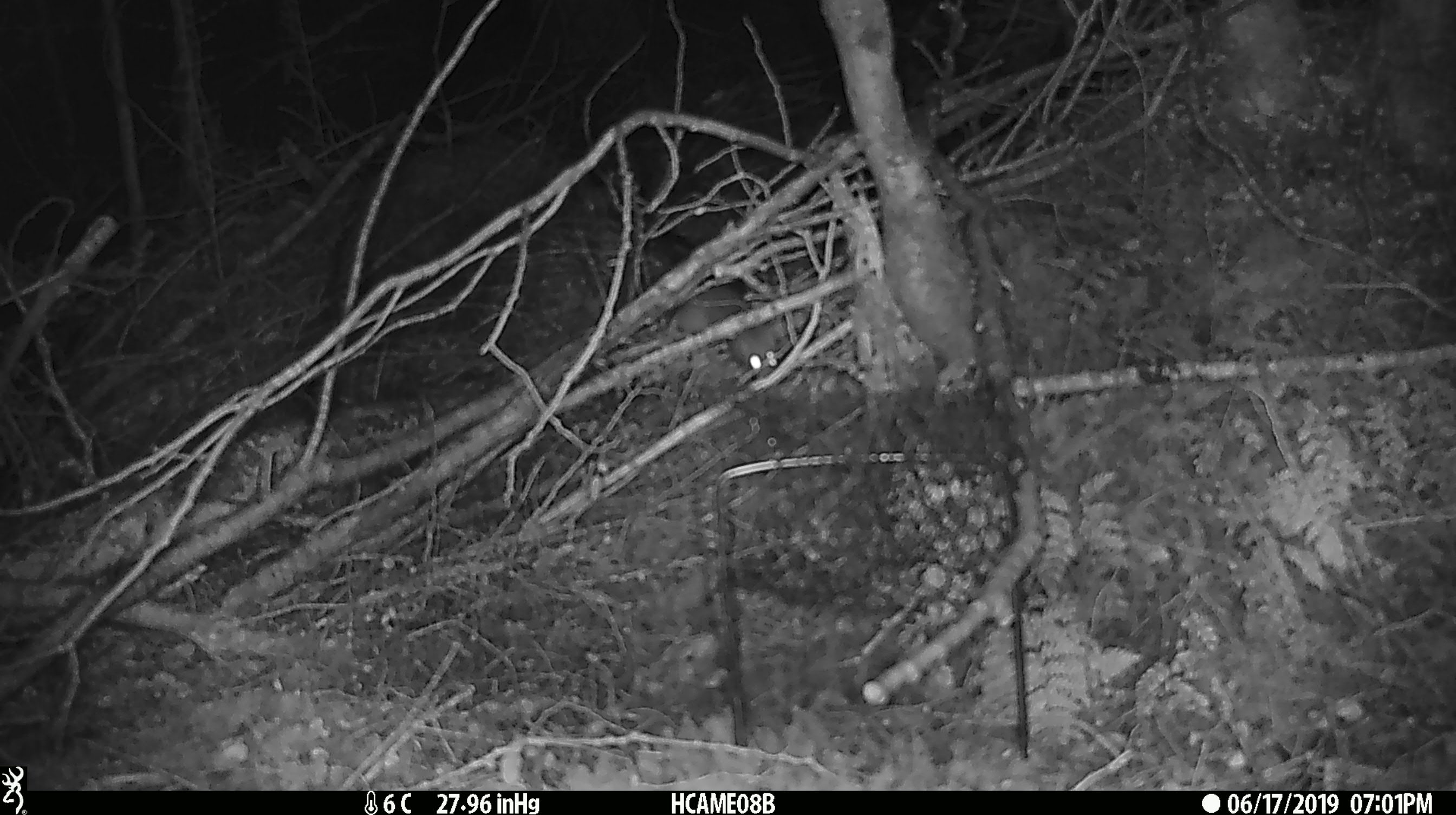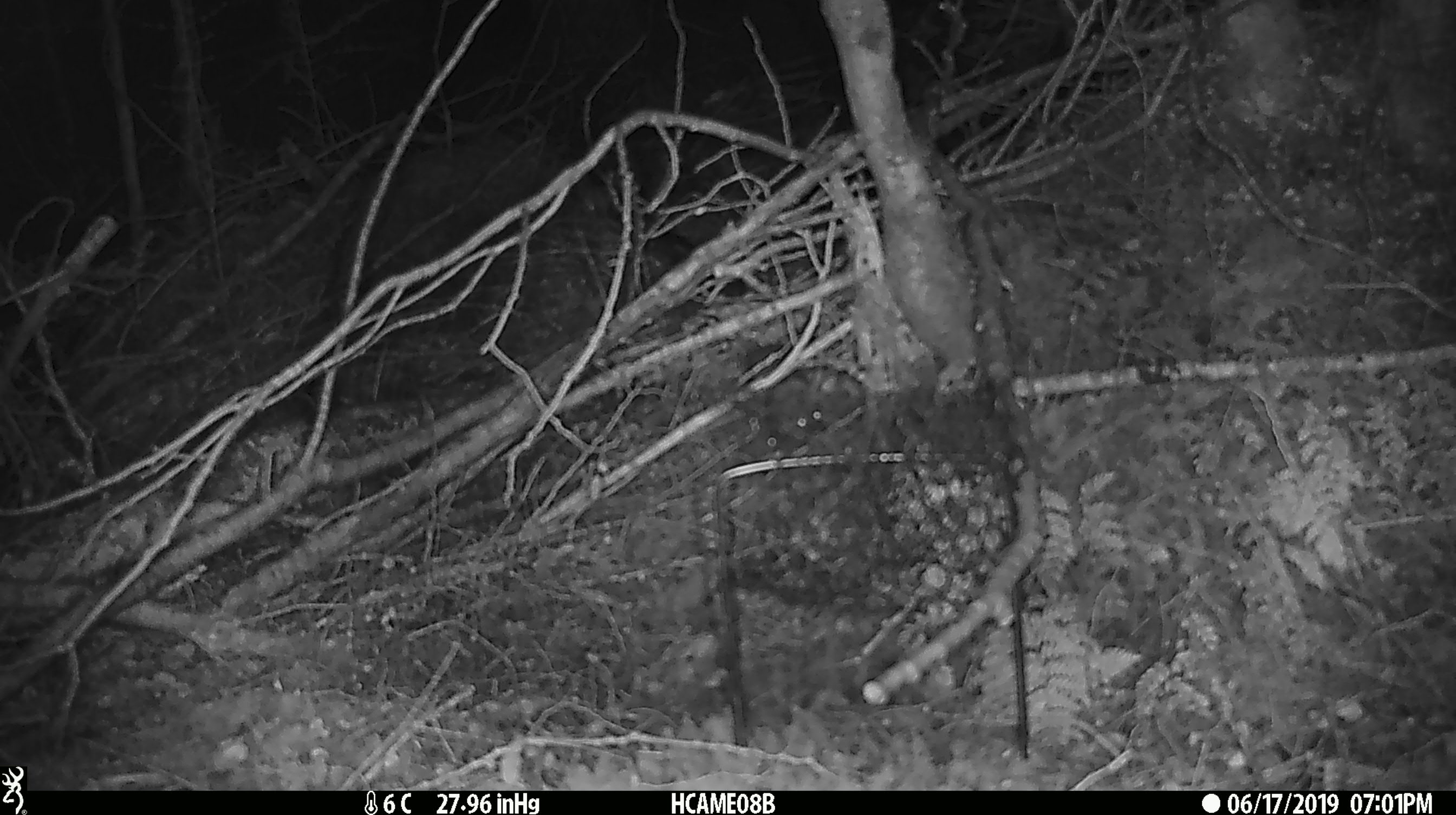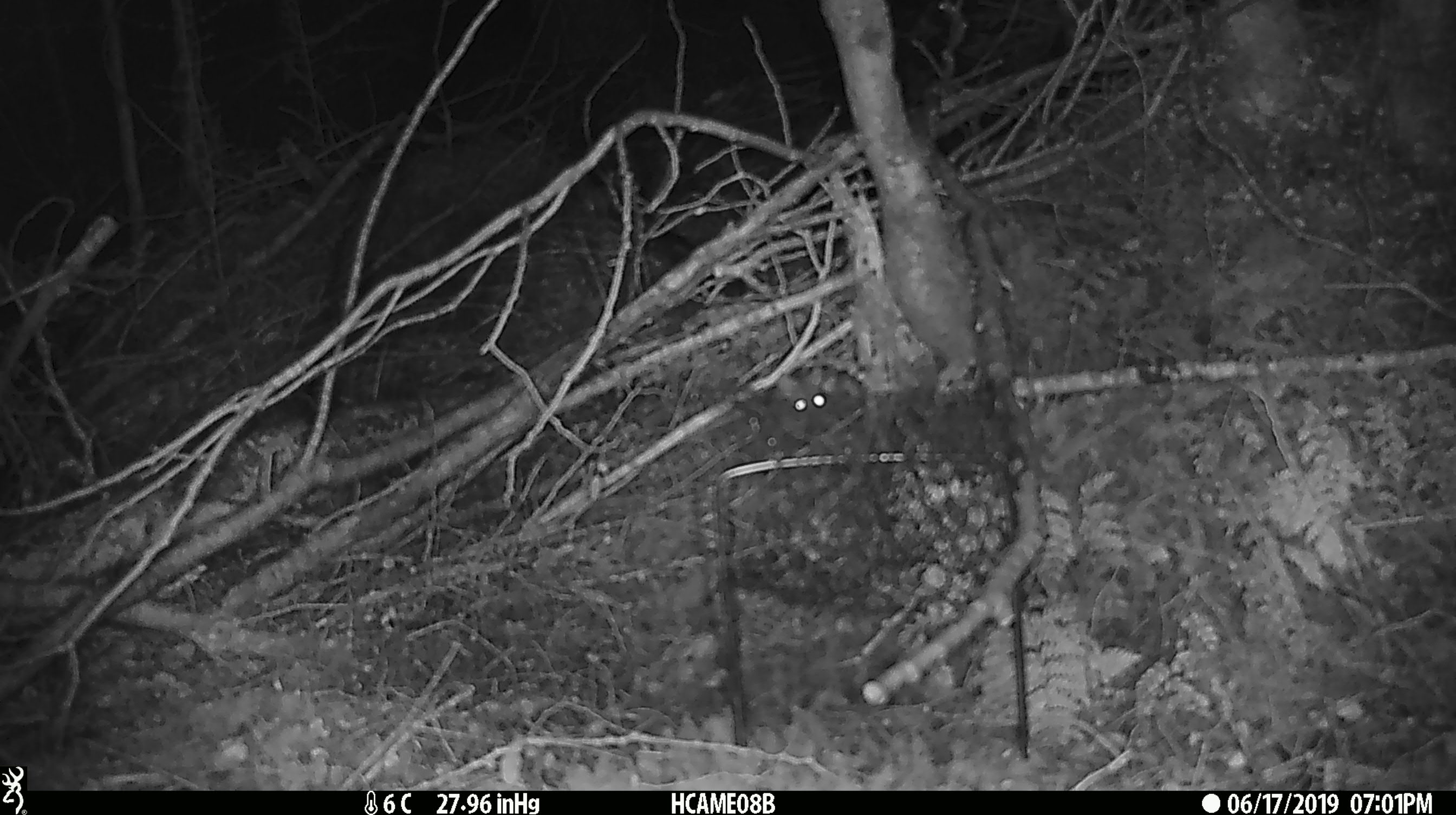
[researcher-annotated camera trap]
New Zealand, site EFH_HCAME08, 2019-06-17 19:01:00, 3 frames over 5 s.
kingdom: Animalia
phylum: Chordata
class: Mammalia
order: Rodentia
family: Muridae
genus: Rattus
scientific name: Rattus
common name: rat